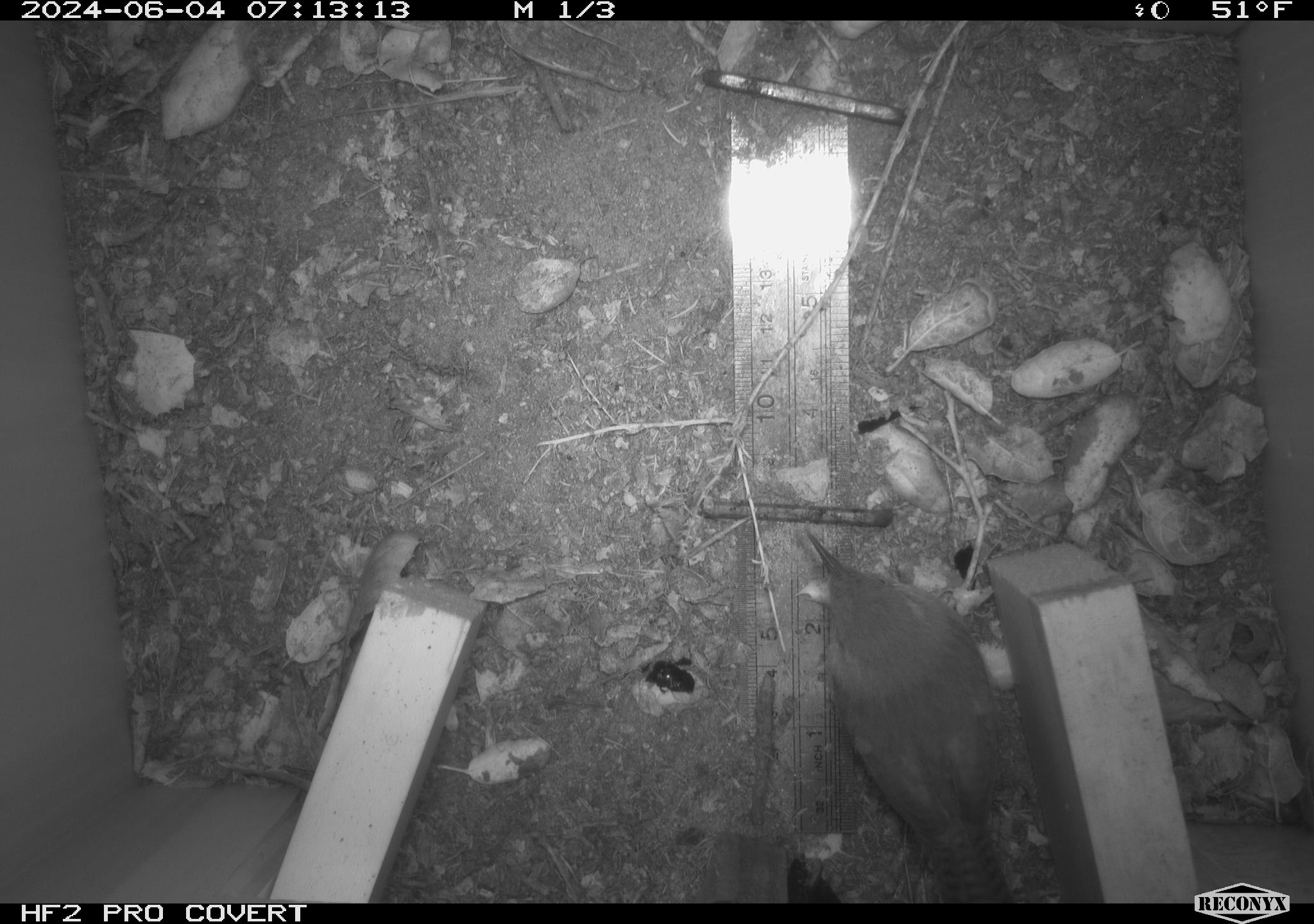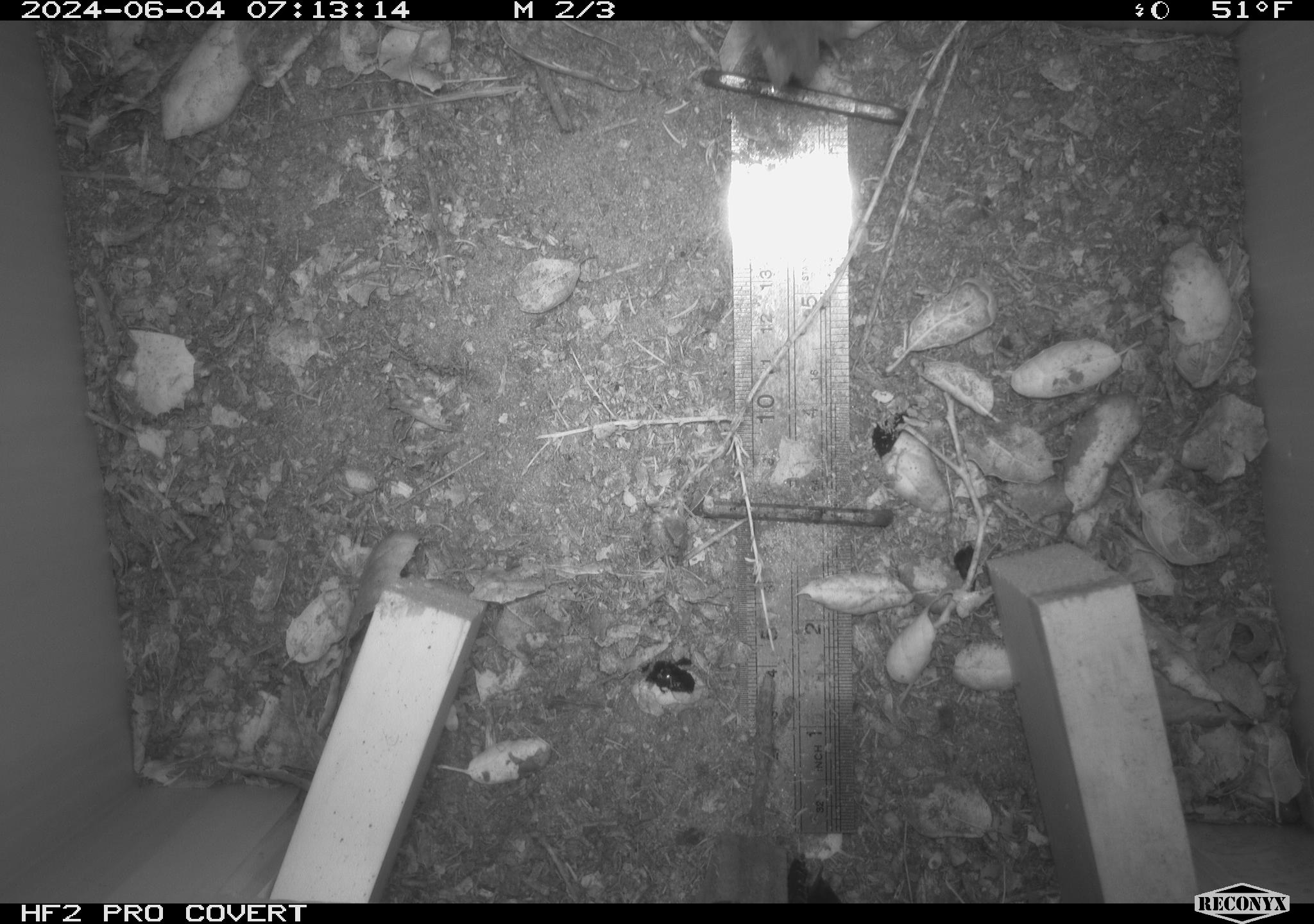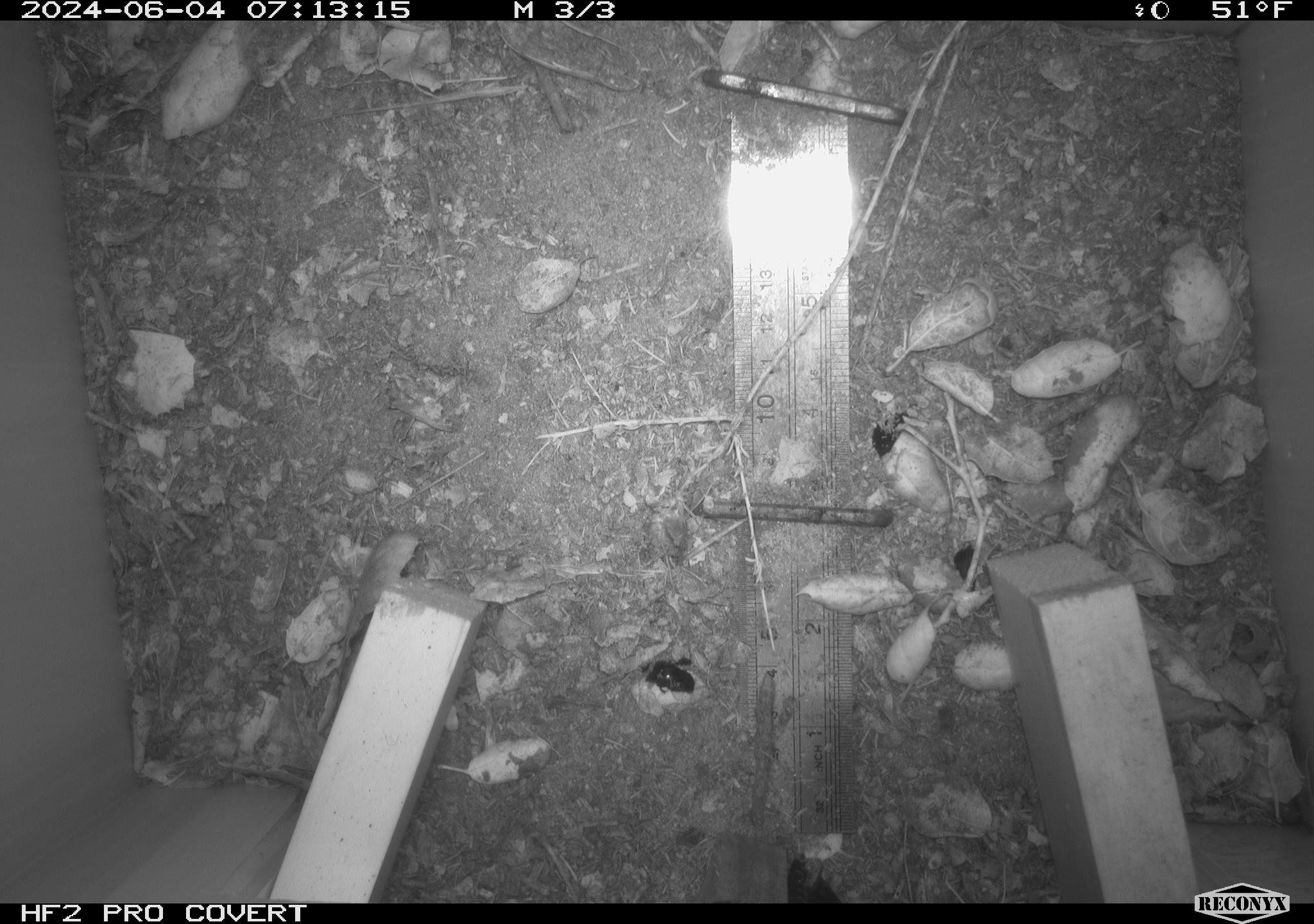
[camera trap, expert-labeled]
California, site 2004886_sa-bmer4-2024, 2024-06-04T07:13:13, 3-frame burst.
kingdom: Animalia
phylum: Chordata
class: Aves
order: Passeriformes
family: Troglodytidae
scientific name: Troglodytidae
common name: wren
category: troglodytidae family